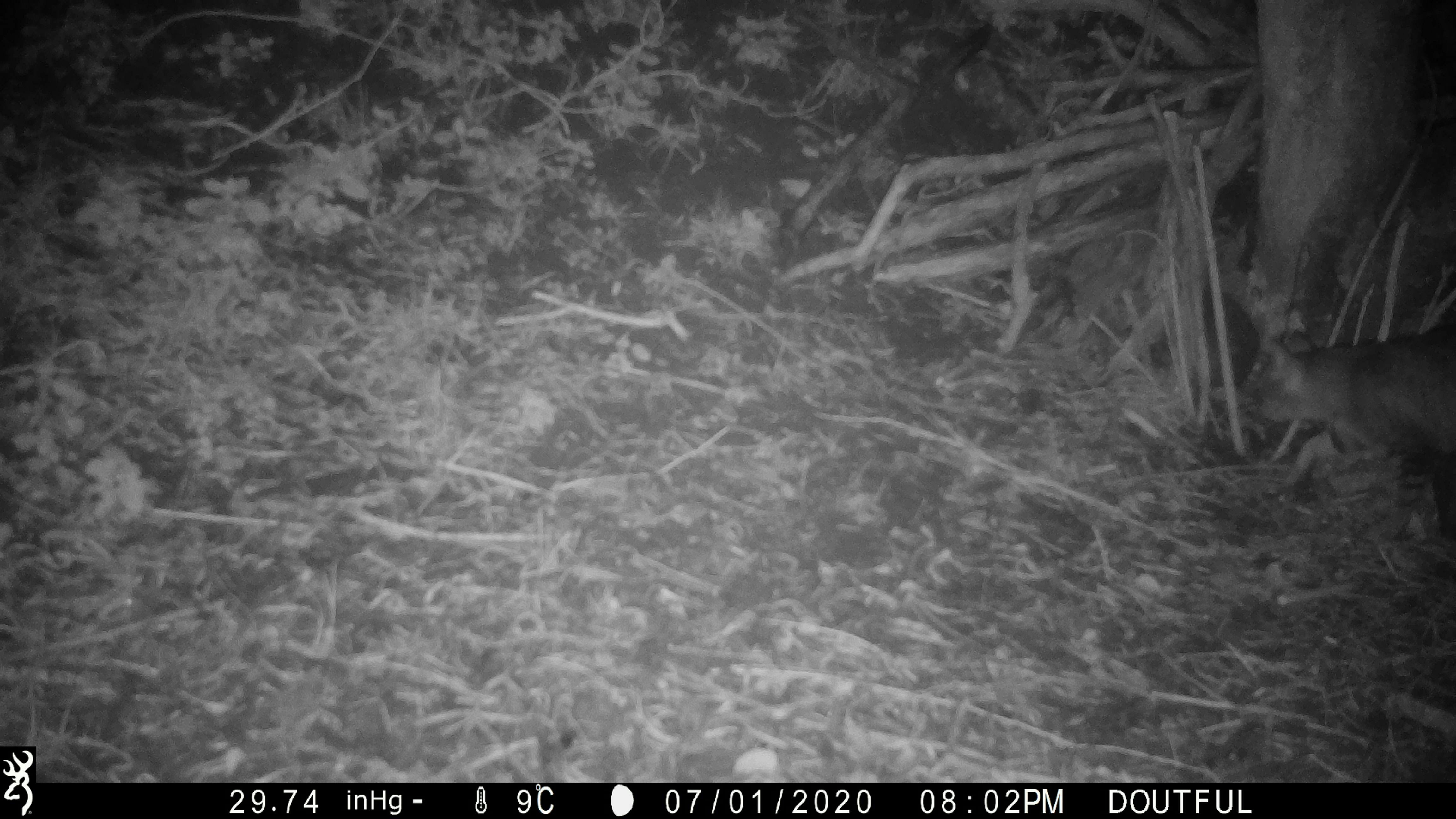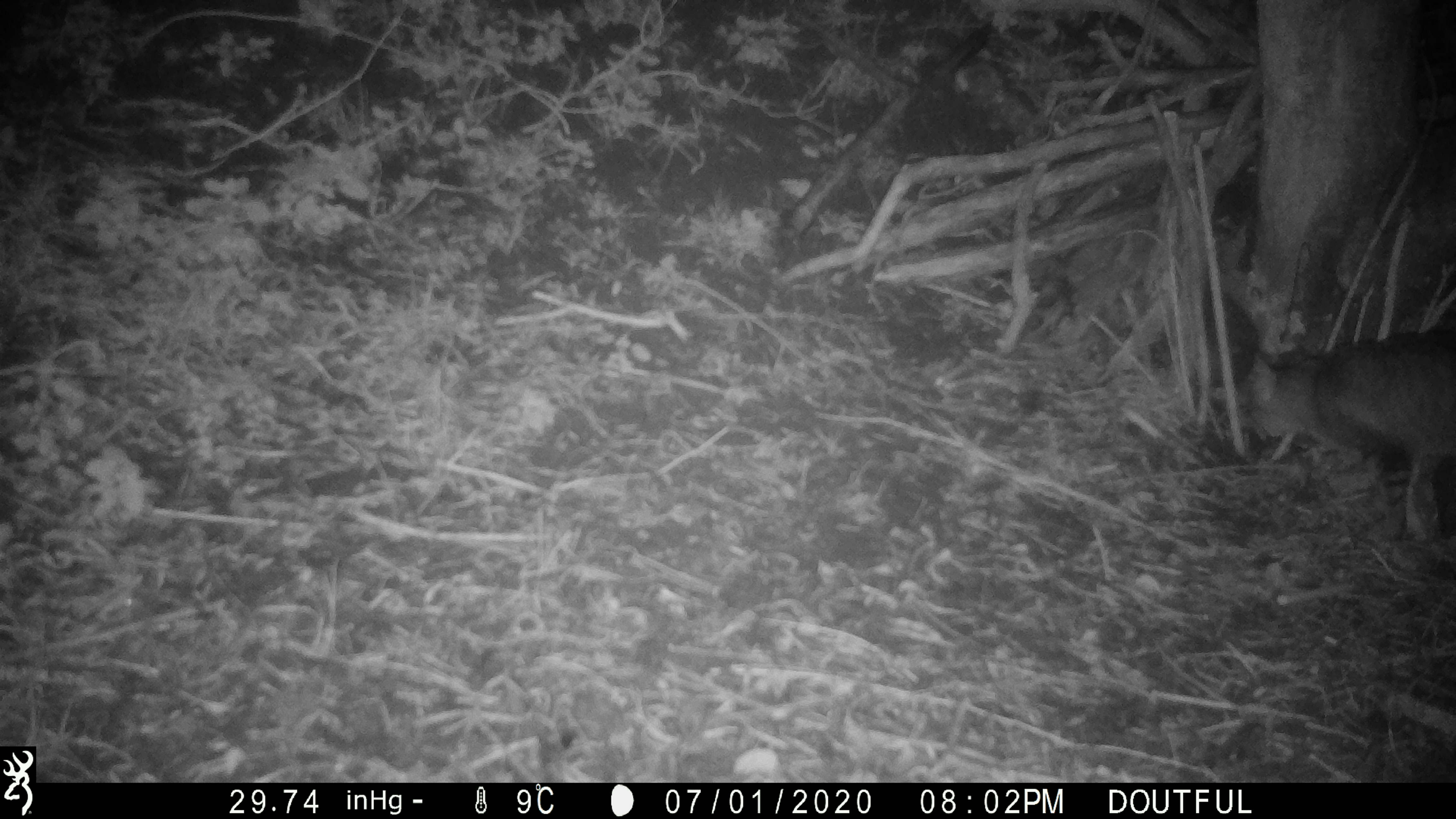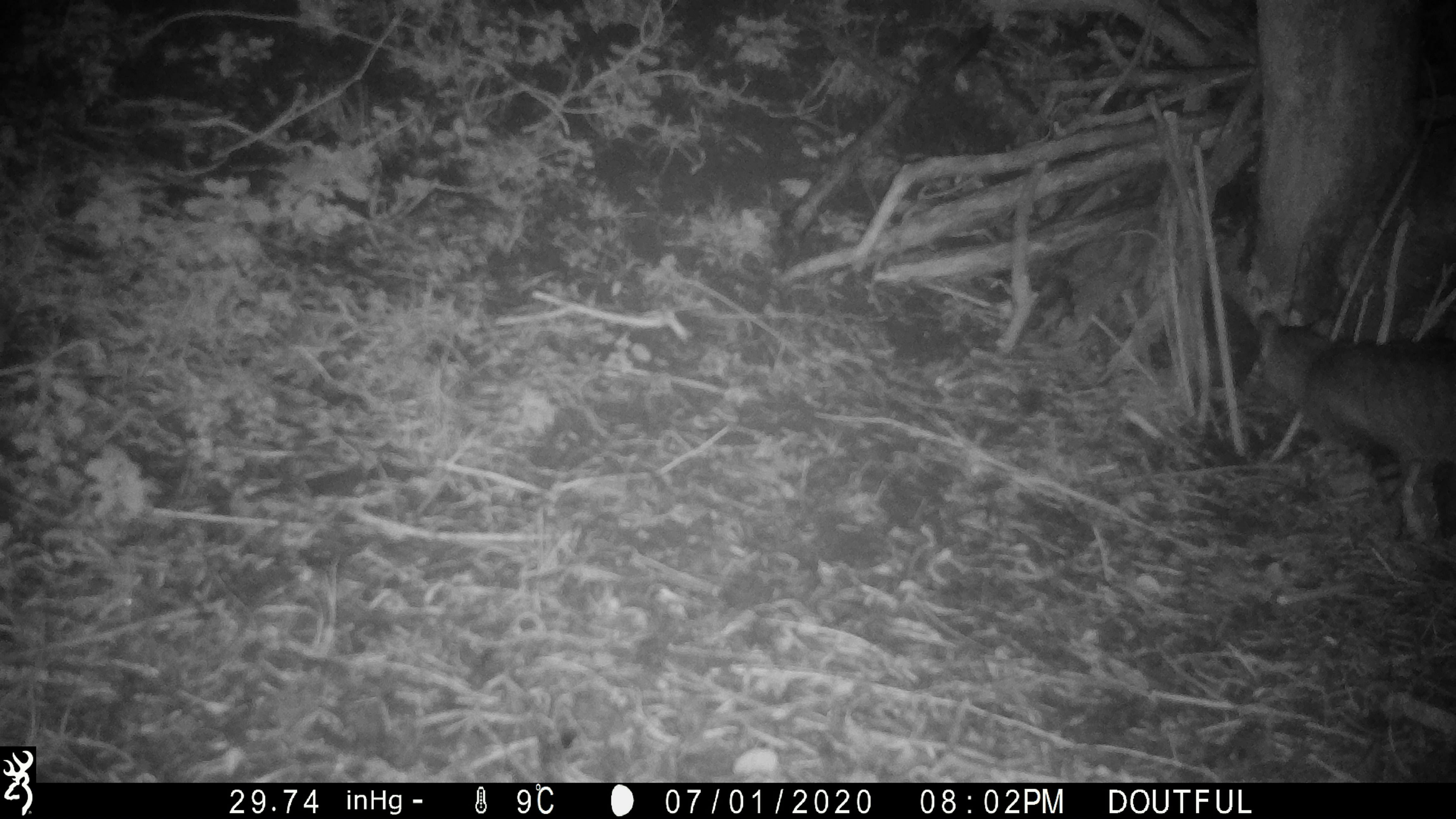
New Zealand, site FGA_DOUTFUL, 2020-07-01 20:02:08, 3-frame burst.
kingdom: Animalia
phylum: Chordata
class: Mammalia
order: Carnivora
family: Felidae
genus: Felis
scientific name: Felis catus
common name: domestic cat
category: cat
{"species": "cat (domestic cat) (Felis catus)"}